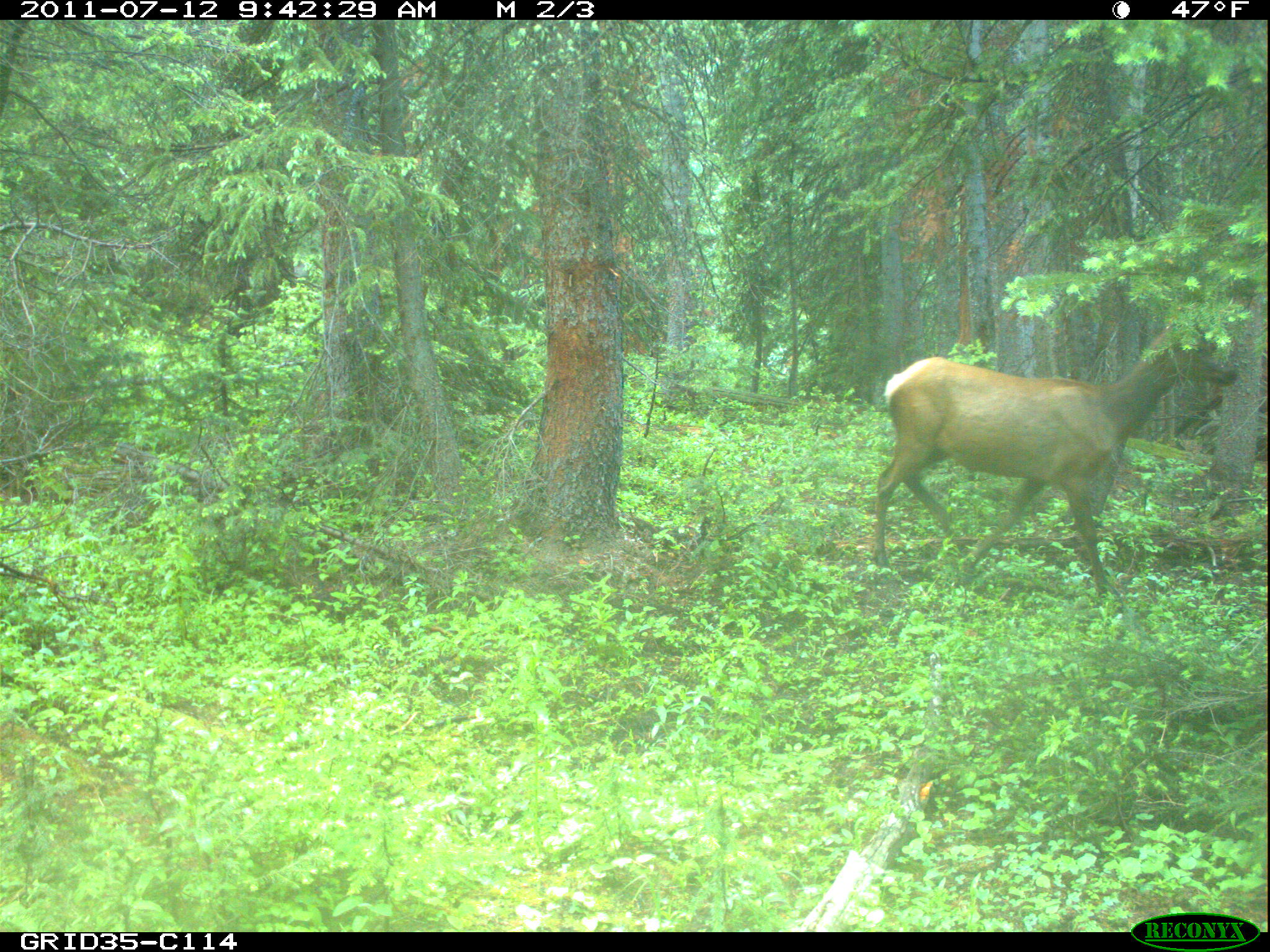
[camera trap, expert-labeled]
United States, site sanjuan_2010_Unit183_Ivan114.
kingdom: Animalia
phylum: Chordata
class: Mammalia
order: Artiodactyla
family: Cervidae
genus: Cervus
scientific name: Cervus elaphus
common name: red deer